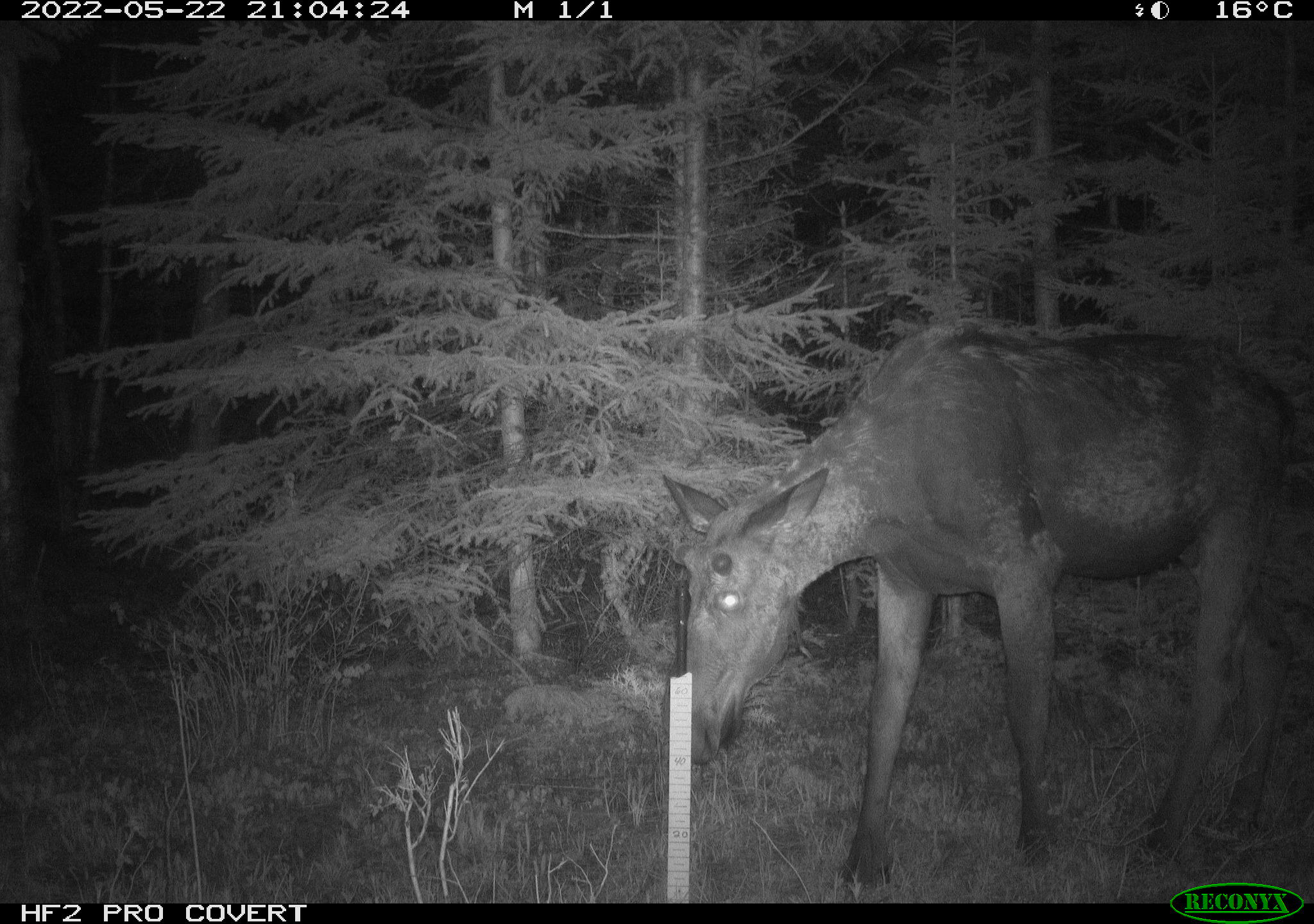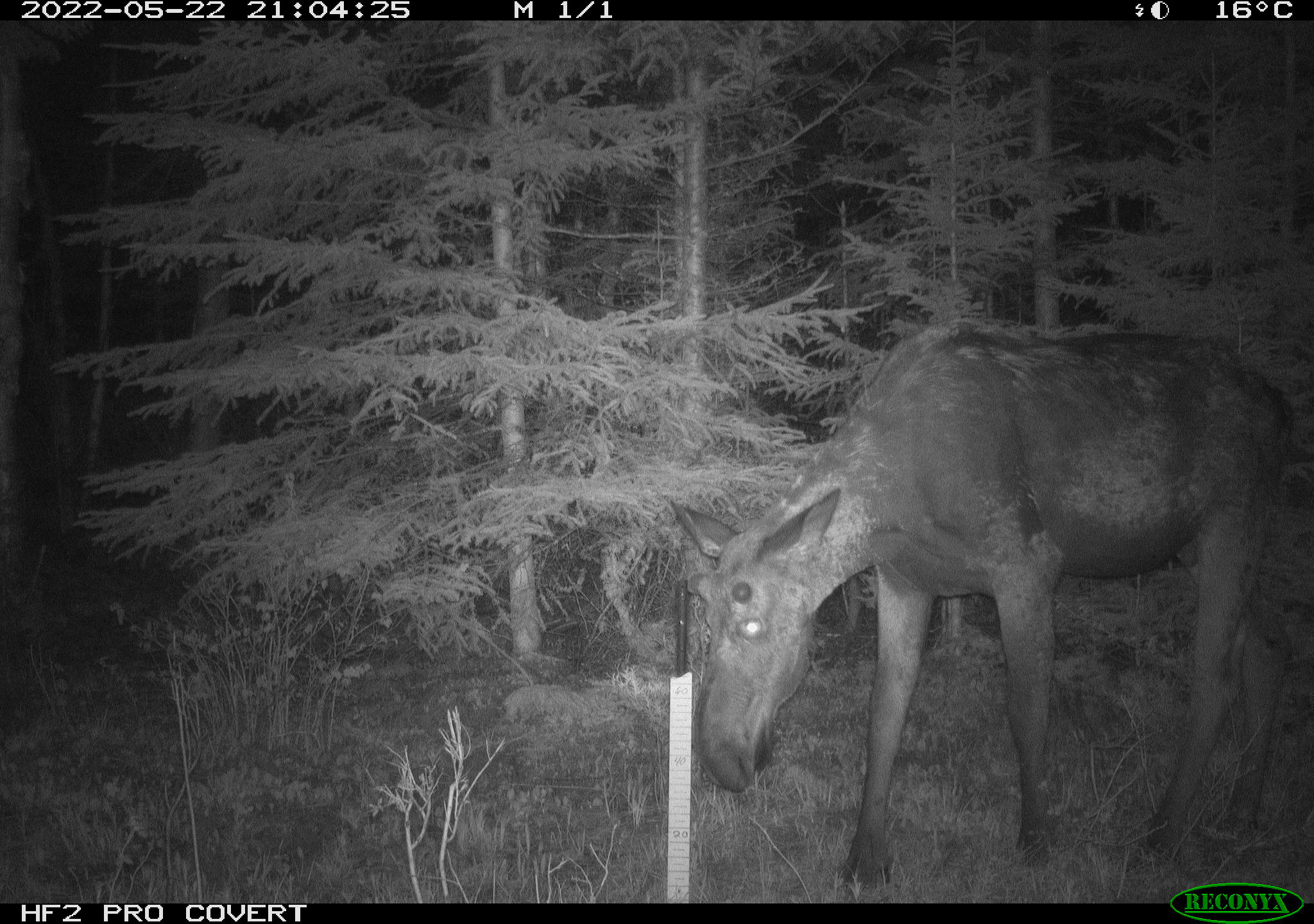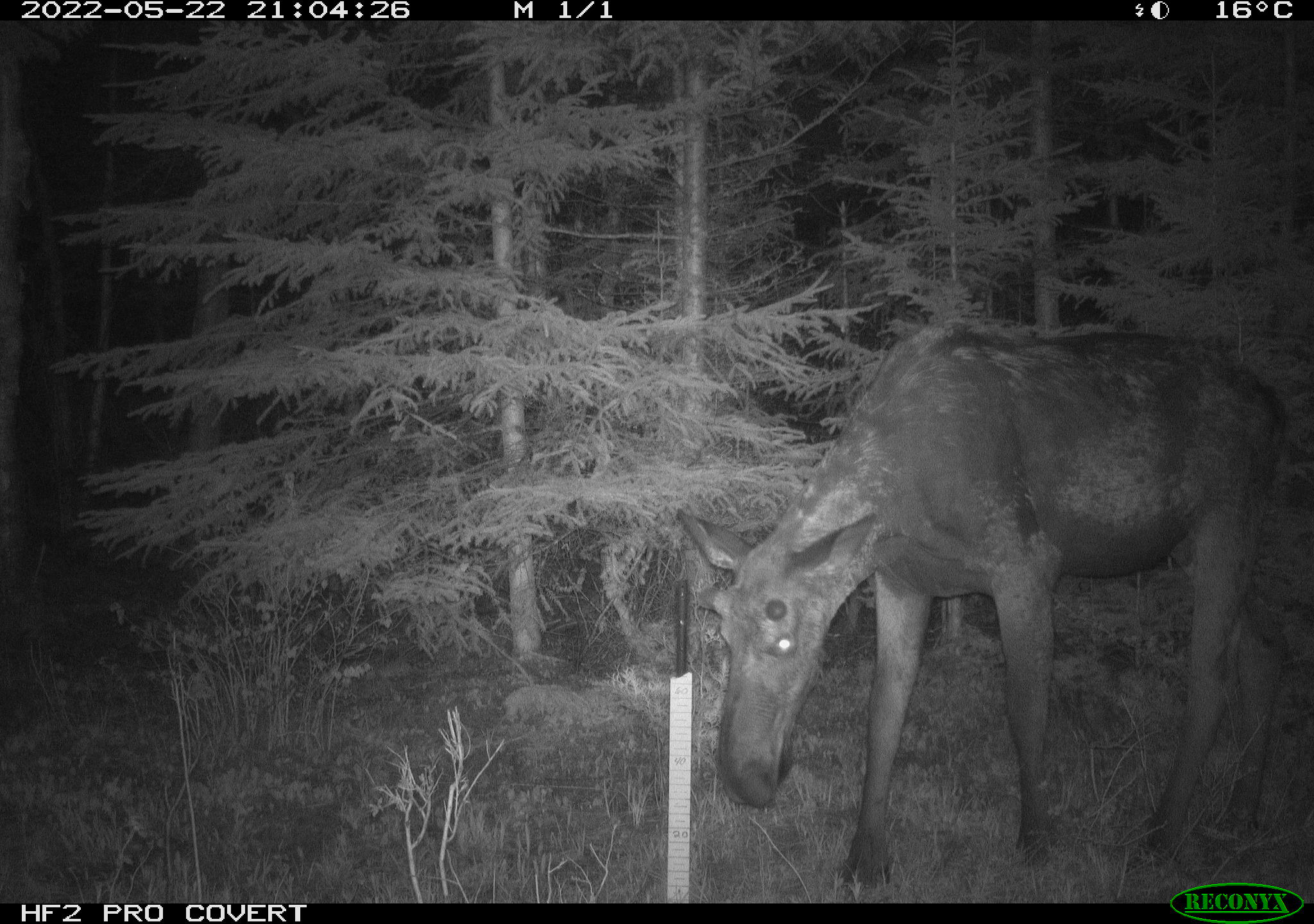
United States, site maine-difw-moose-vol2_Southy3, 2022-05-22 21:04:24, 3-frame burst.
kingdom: Animalia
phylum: Chordata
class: Mammalia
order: Artiodactyla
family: Cervidae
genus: Alces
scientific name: Alces alces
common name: moose